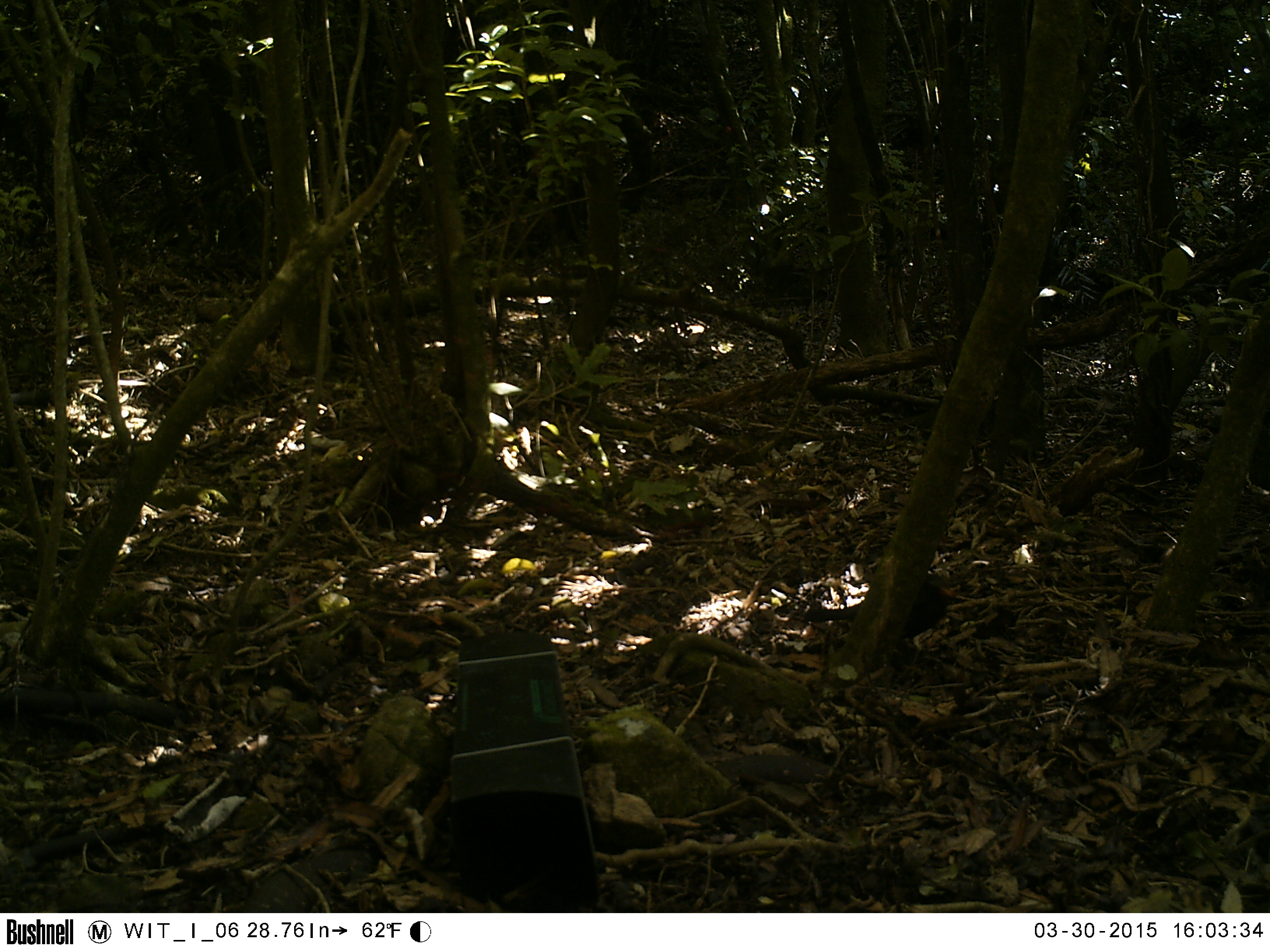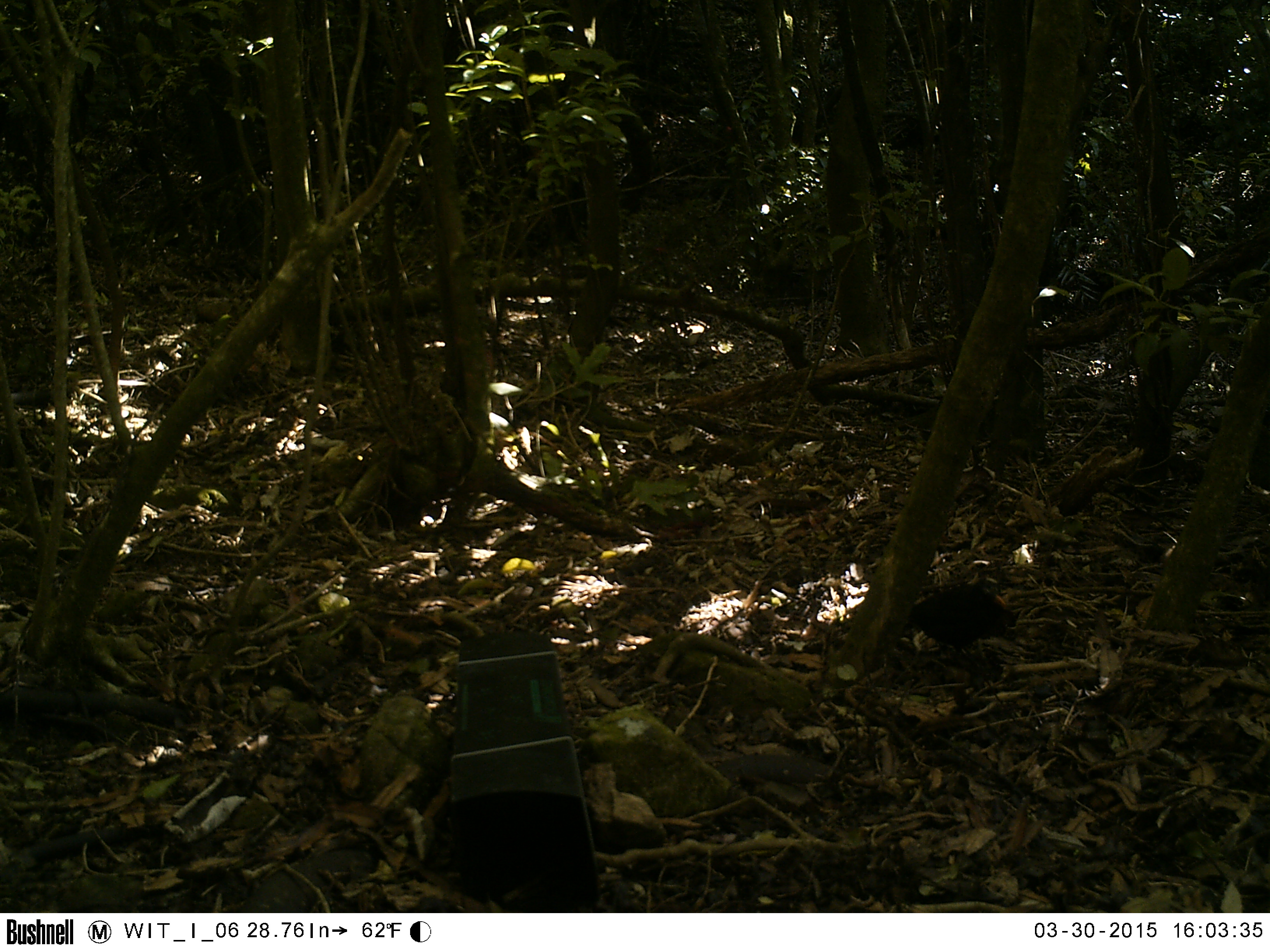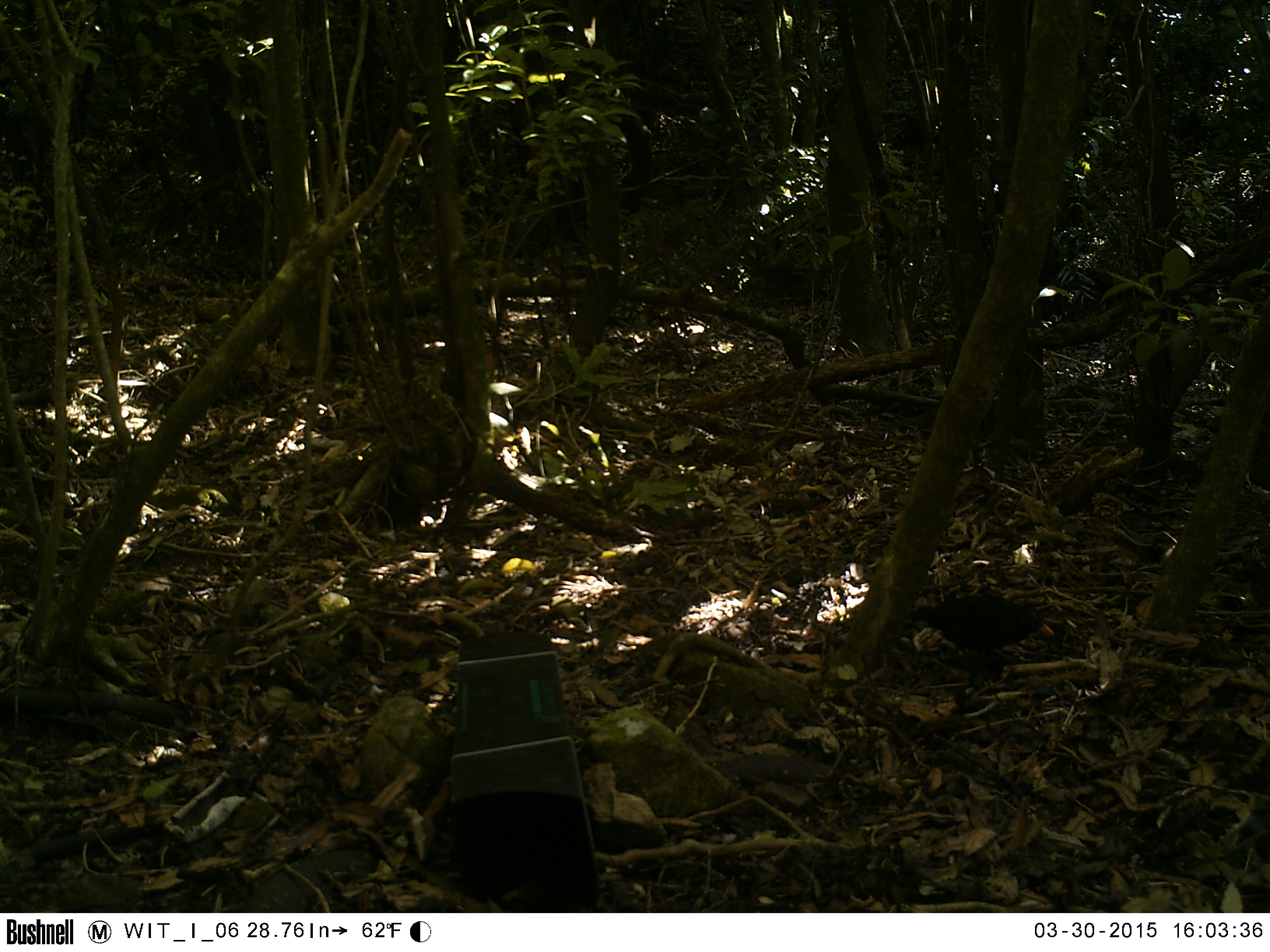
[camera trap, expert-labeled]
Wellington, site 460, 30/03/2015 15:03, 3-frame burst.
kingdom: Animalia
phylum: Chordata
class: Aves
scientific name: Aves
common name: bird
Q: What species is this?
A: Bird (Aves).